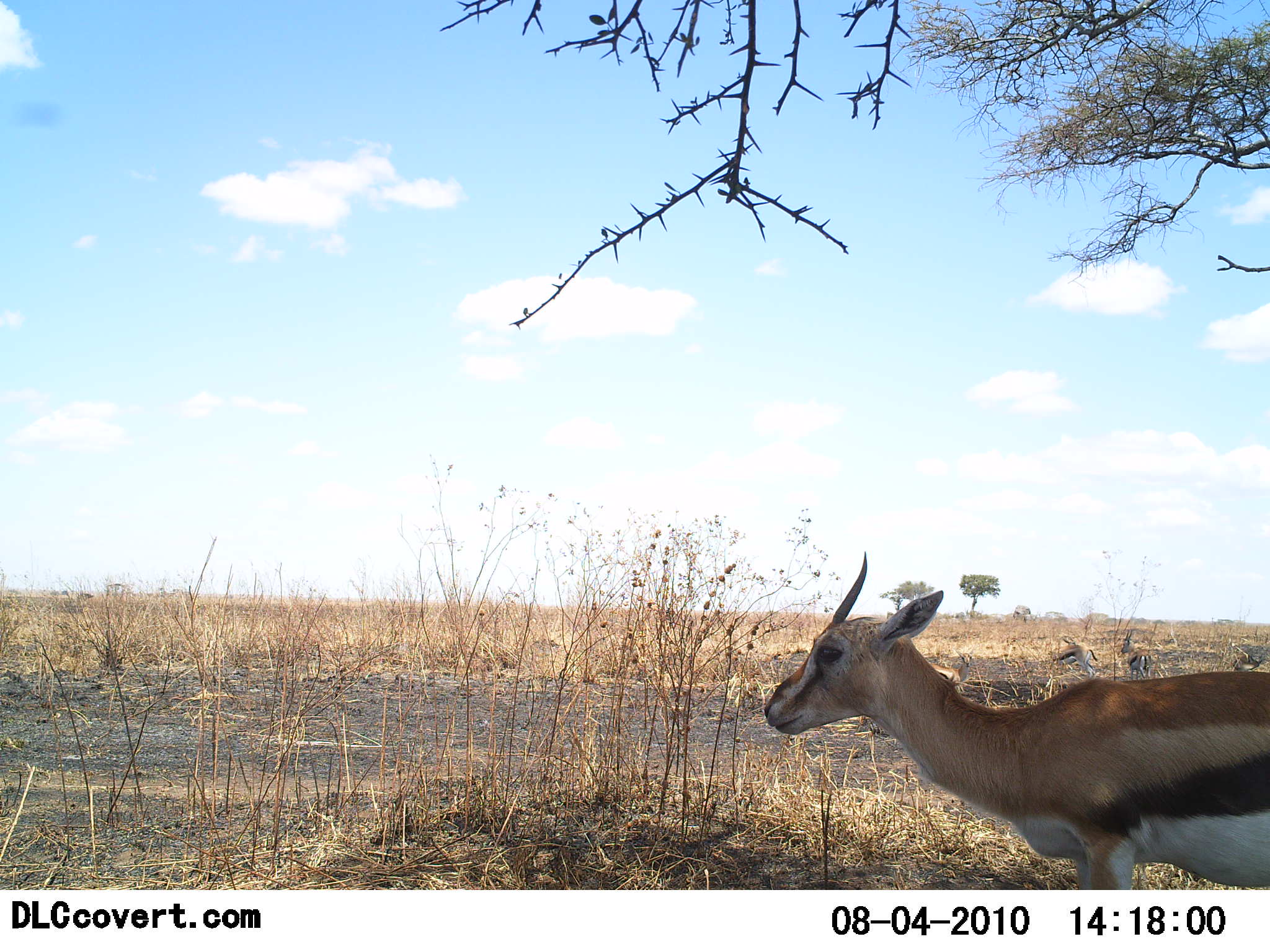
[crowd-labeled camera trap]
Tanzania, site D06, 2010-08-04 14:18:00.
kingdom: Animalia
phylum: Chordata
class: Mammalia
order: Artiodactyla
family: Bovidae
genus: Eudorcas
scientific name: Eudorcas thomsonii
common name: thomson's gazelle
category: gazellethomsons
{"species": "gazellethomsons (thomson's gazelle) (Eudorcas thomsonii)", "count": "1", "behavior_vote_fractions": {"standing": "93%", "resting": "7%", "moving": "0%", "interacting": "0%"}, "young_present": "0%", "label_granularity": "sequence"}